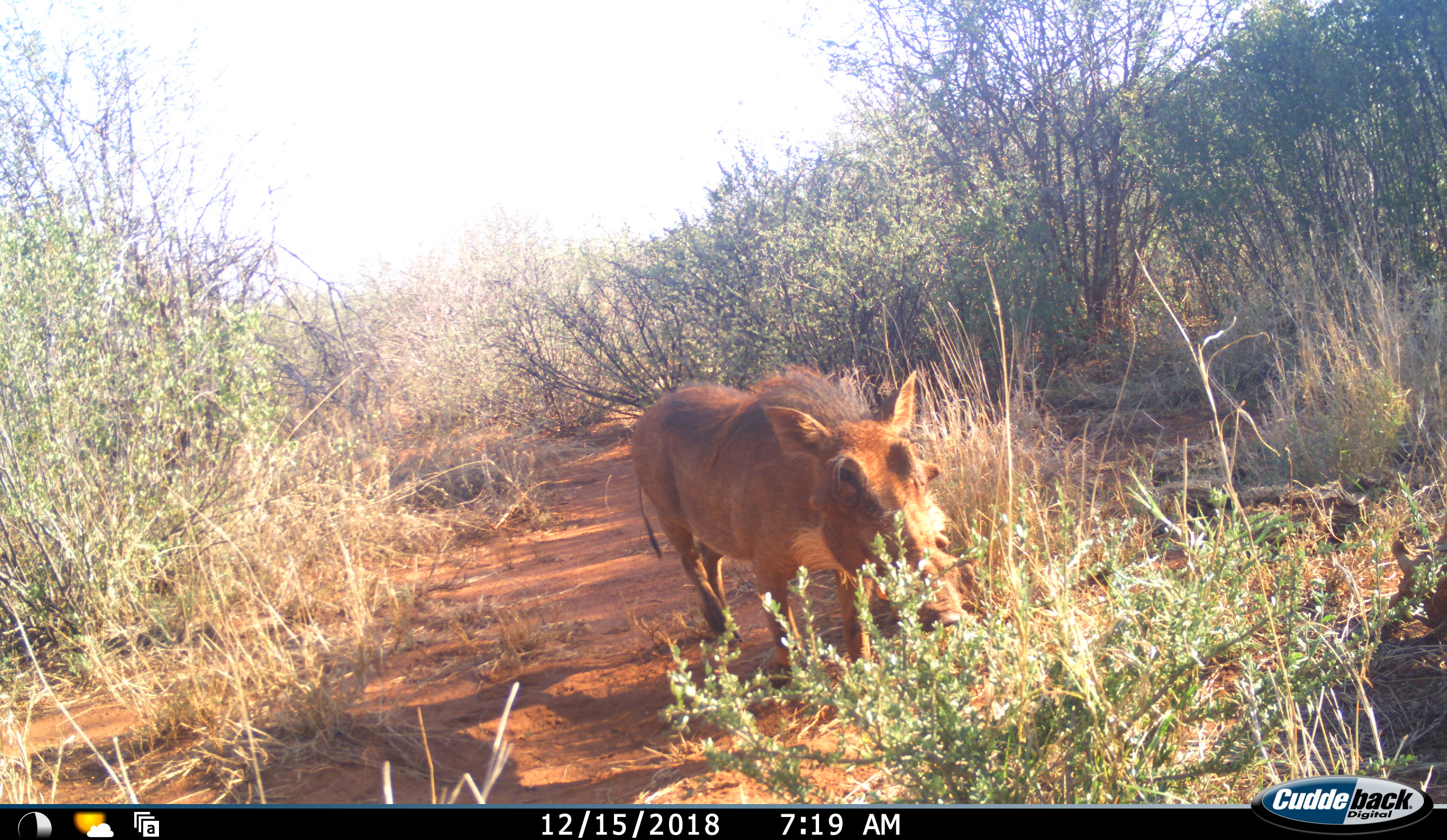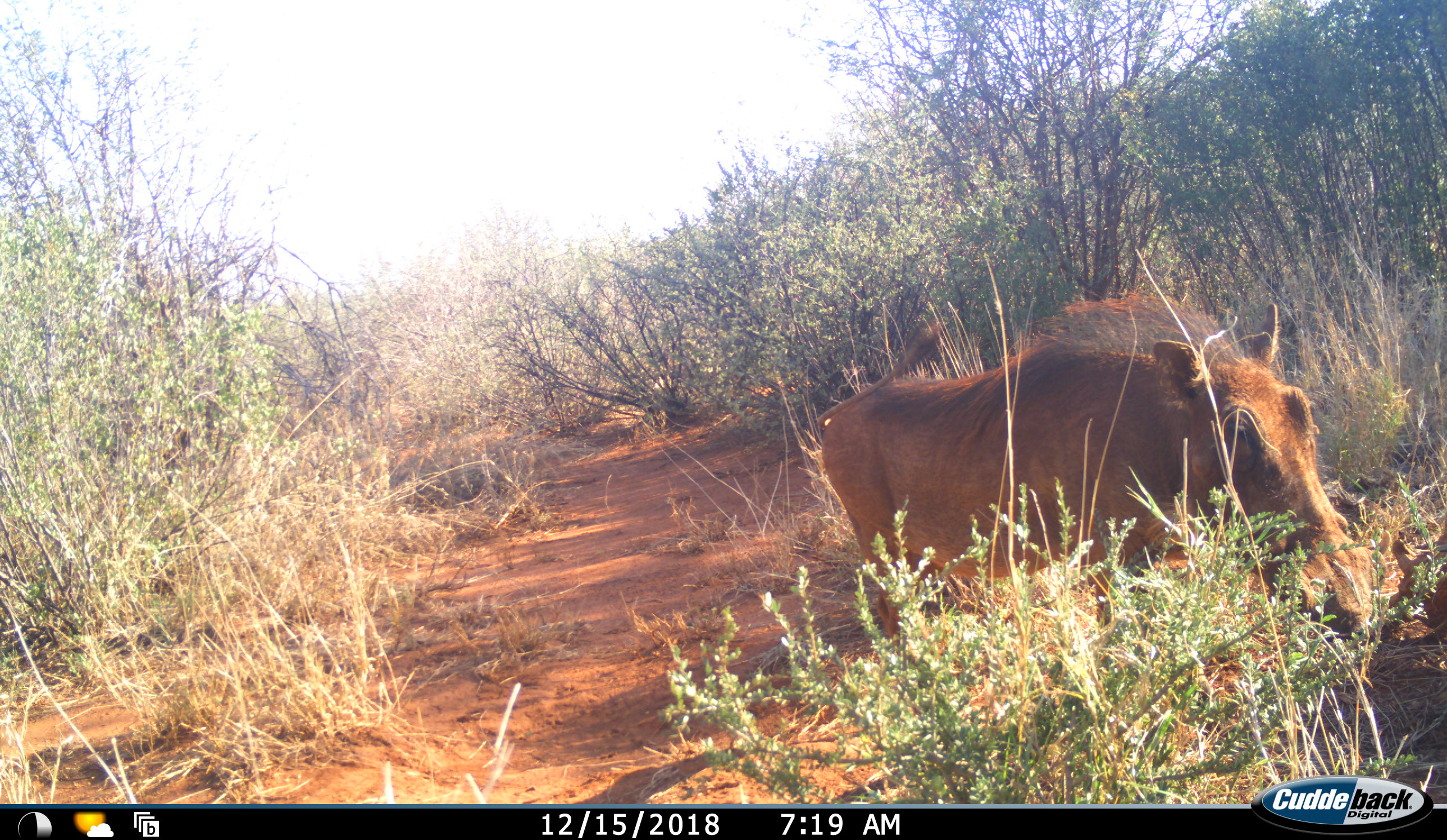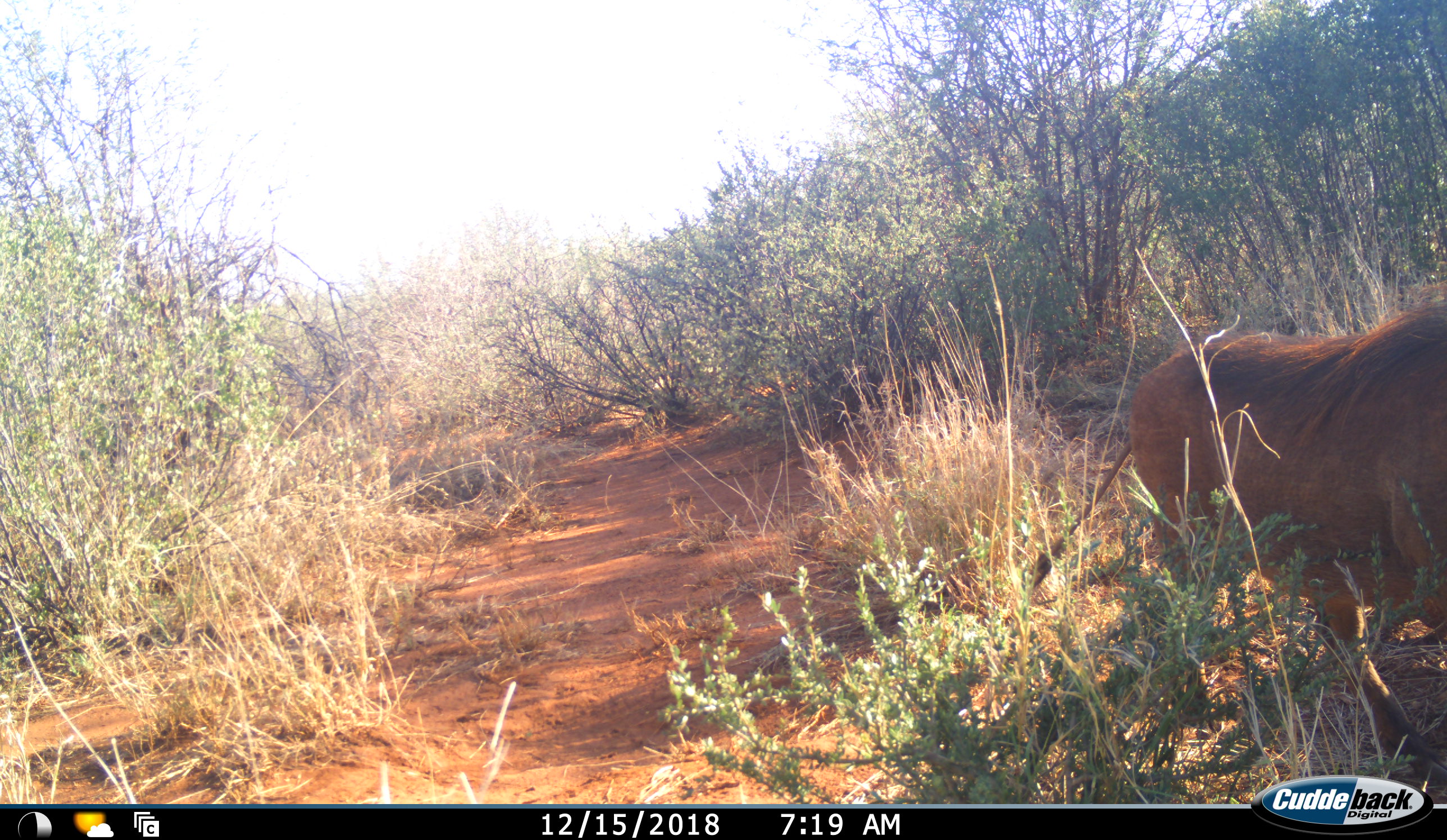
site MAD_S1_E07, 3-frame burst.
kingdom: Animalia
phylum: Chordata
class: Mammalia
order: Artiodactyla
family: Suidae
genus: Phacochoerus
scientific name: Phacochoerus africanus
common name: warthog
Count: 1.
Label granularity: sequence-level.